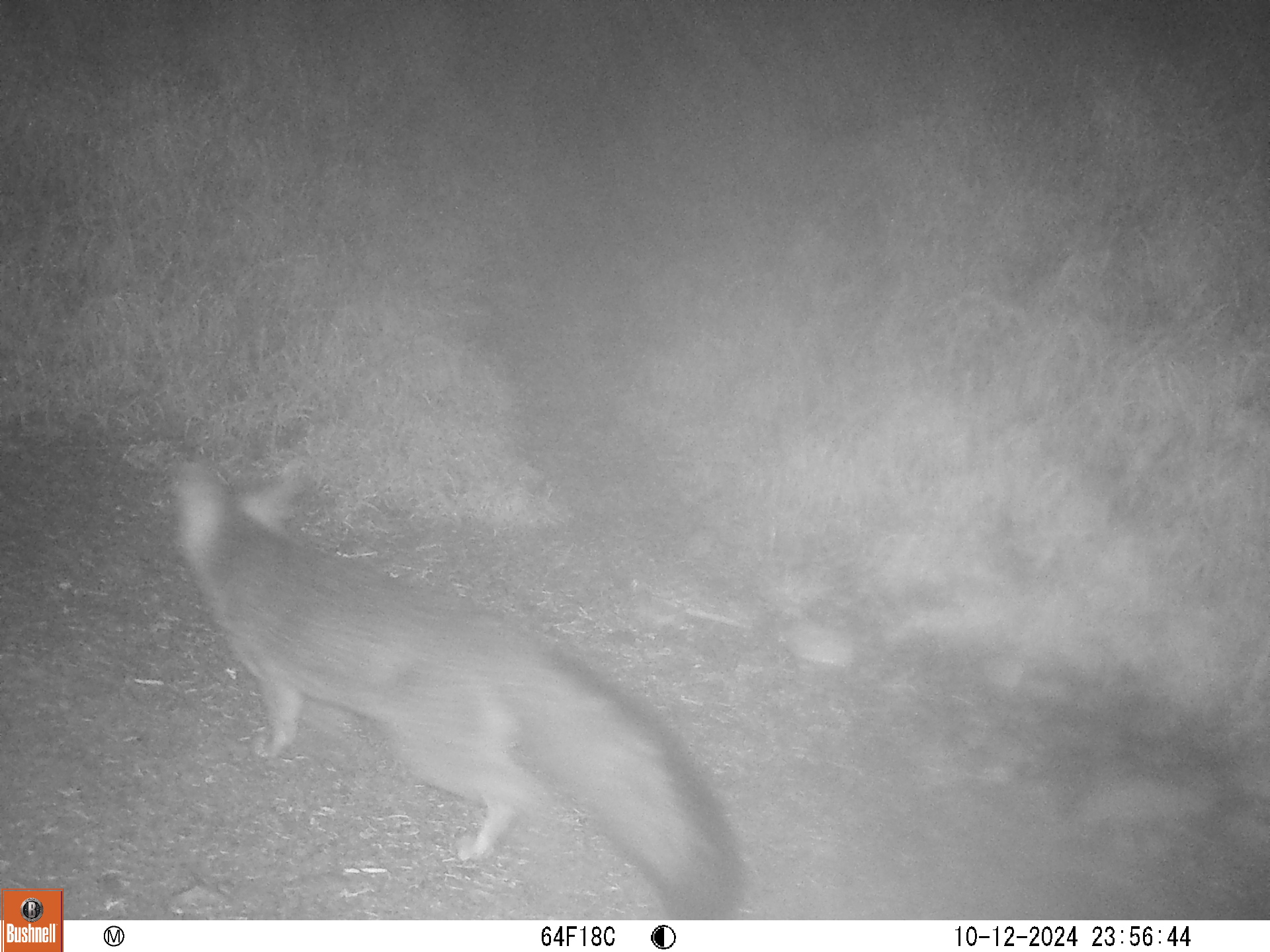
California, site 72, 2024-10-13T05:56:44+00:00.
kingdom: Animalia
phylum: Chordata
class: Mammalia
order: Carnivora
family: Canidae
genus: Urocyon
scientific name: Urocyon cinereoargenteus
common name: gray fox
Gray fox (Urocyon cinereoargenteus).